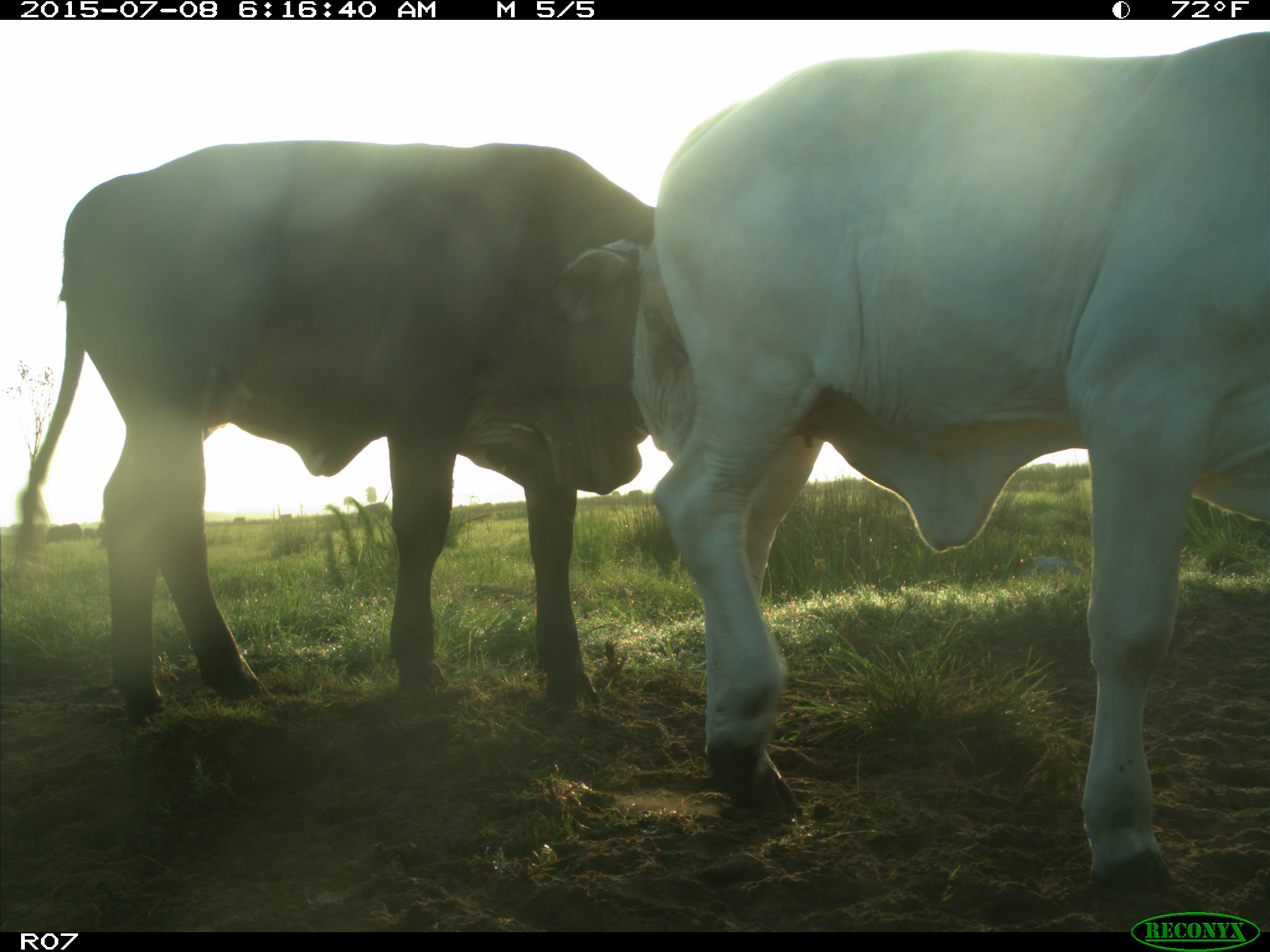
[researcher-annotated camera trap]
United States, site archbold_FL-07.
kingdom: Animalia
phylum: Chordata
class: Mammalia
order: Artiodactyla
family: Bovidae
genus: Bos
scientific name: Bos taurus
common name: domestic cow